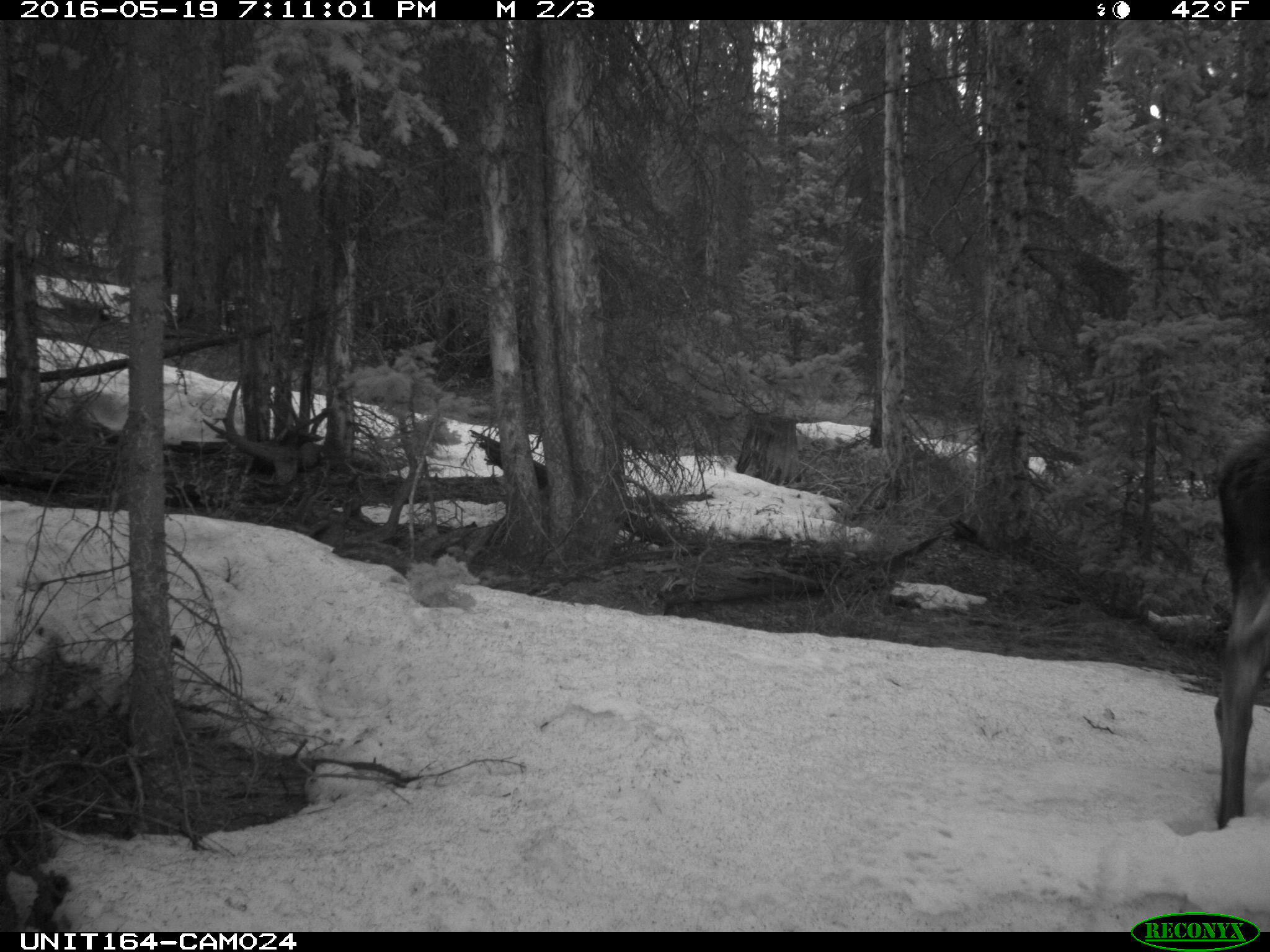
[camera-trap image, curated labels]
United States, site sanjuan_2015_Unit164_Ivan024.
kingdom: Animalia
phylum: Chordata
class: Mammalia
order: Artiodactyla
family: Cervidae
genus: Alces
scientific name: Alces alces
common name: moose